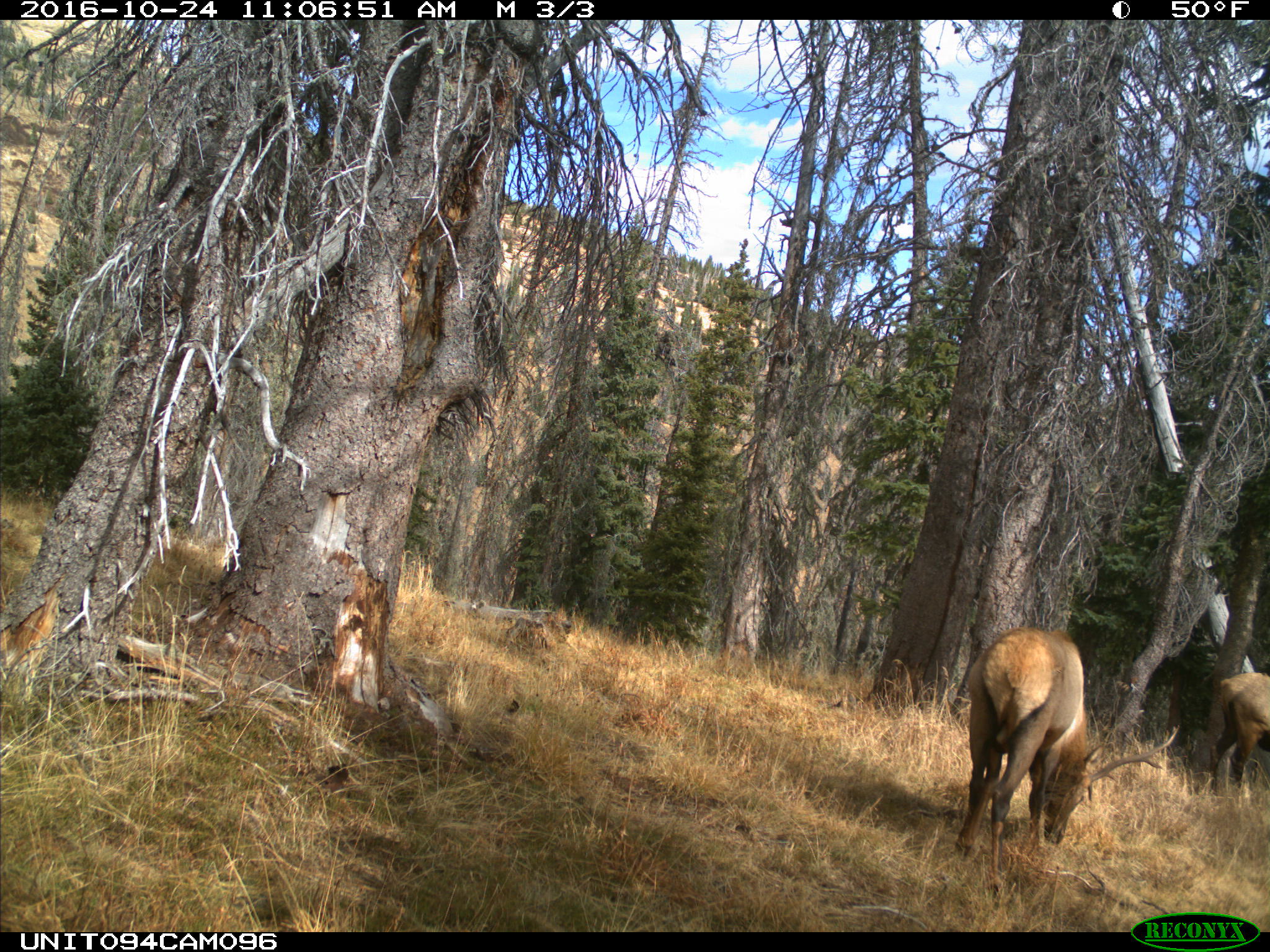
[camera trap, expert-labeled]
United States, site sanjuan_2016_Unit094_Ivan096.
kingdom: Animalia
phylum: Chordata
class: Mammalia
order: Artiodactyla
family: Cervidae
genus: Cervus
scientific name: Cervus elaphus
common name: red deer